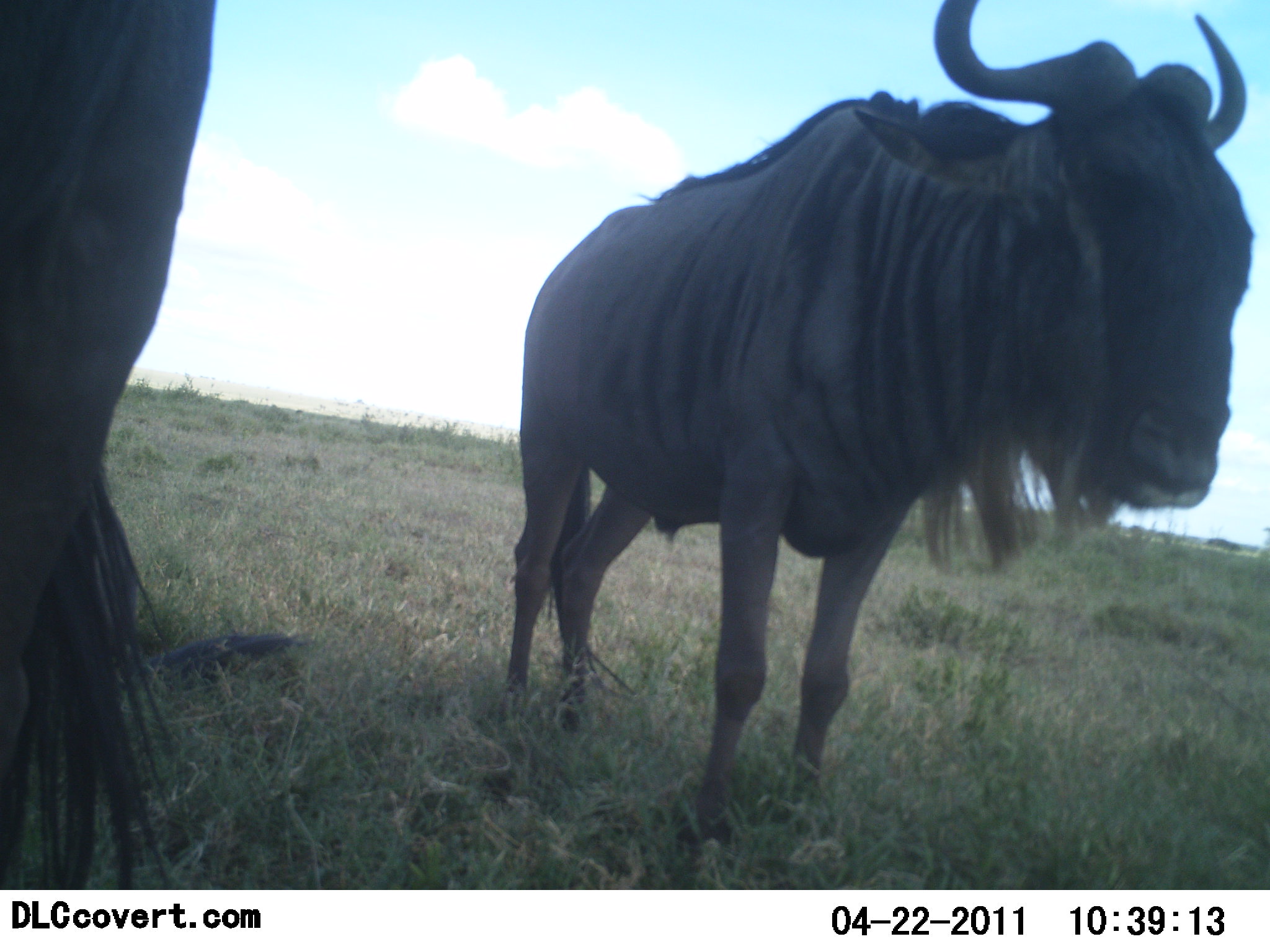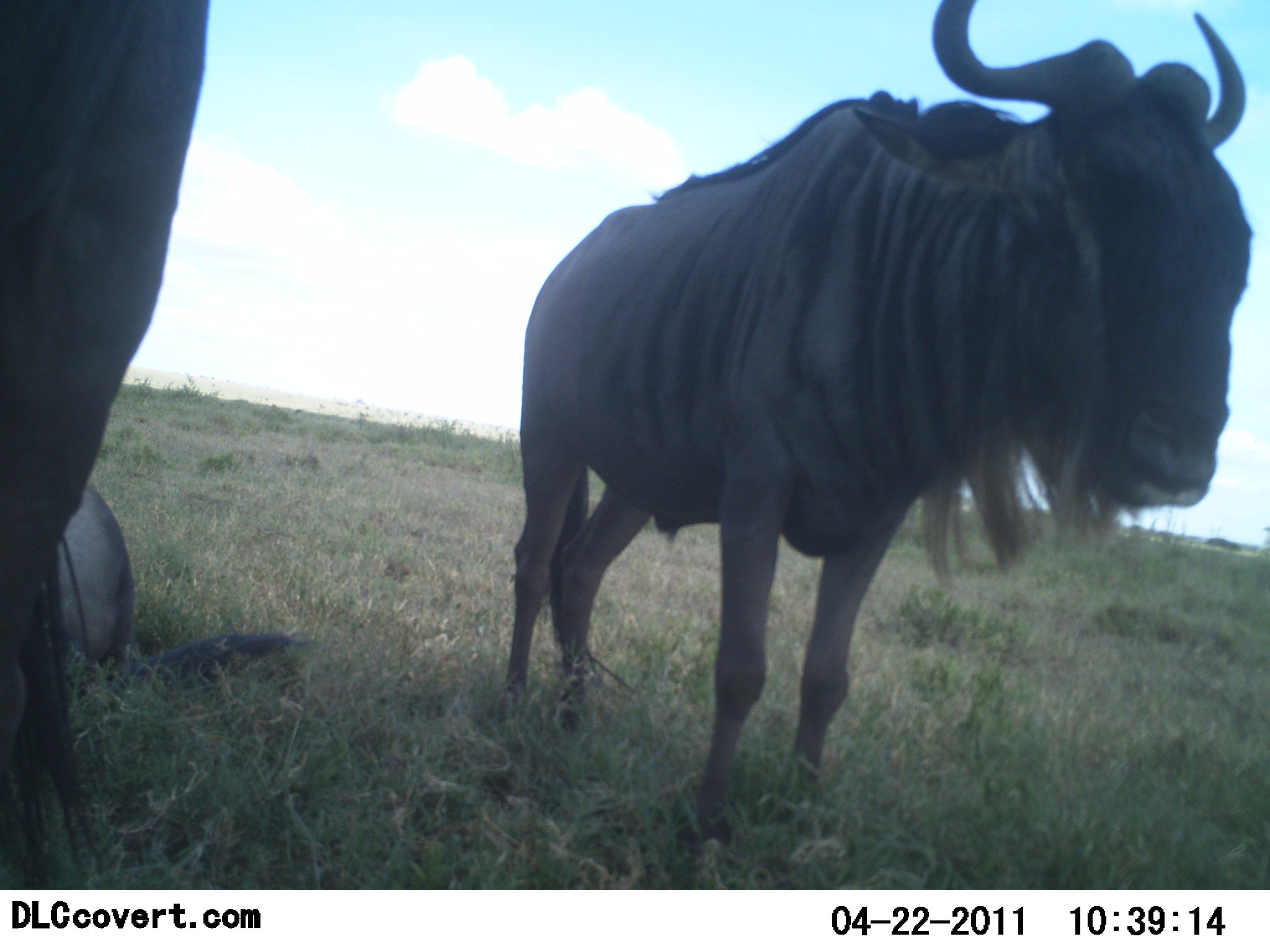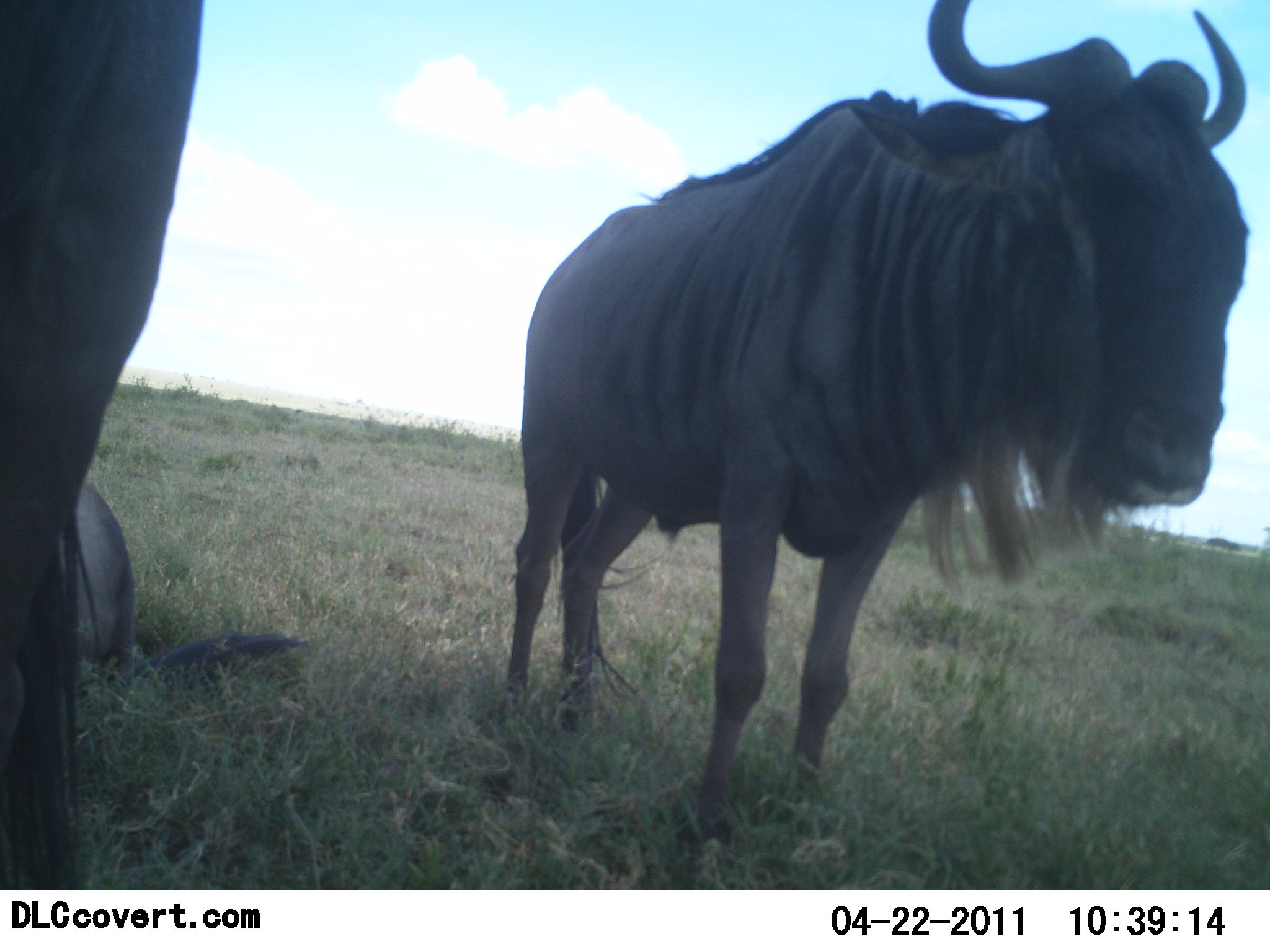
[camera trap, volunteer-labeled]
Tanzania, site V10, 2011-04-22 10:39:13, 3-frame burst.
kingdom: Animalia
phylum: Chordata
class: Mammalia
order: Artiodactyla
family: Bovidae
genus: Connochaetes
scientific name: Connochaetes taurinus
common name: blue wildebeest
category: wildebeest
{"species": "wildebeest (blue wildebeest) (Connochaetes taurinus)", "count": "3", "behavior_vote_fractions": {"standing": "90%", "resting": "60%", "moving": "0%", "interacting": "0%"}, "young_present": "0%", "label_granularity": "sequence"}